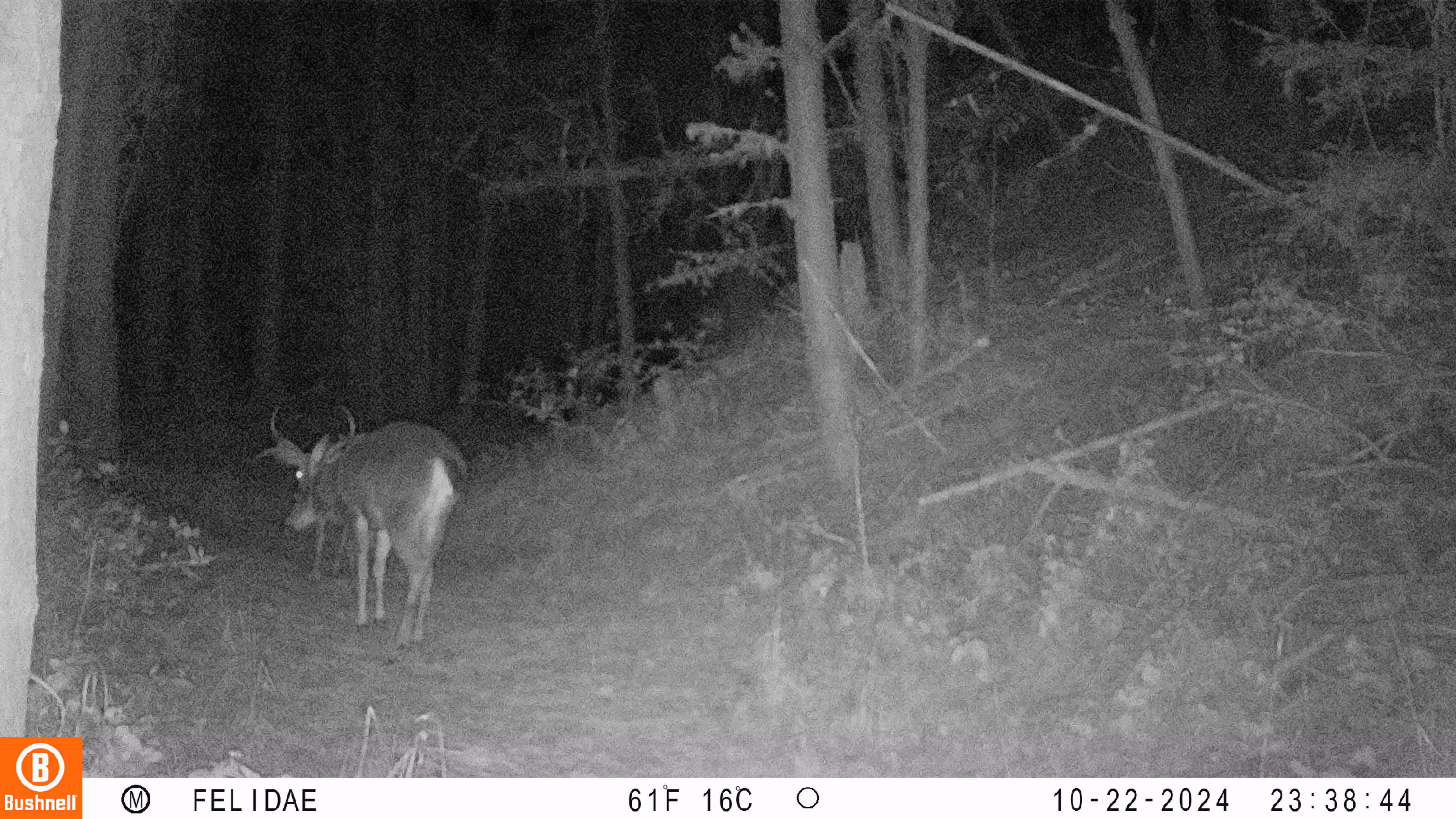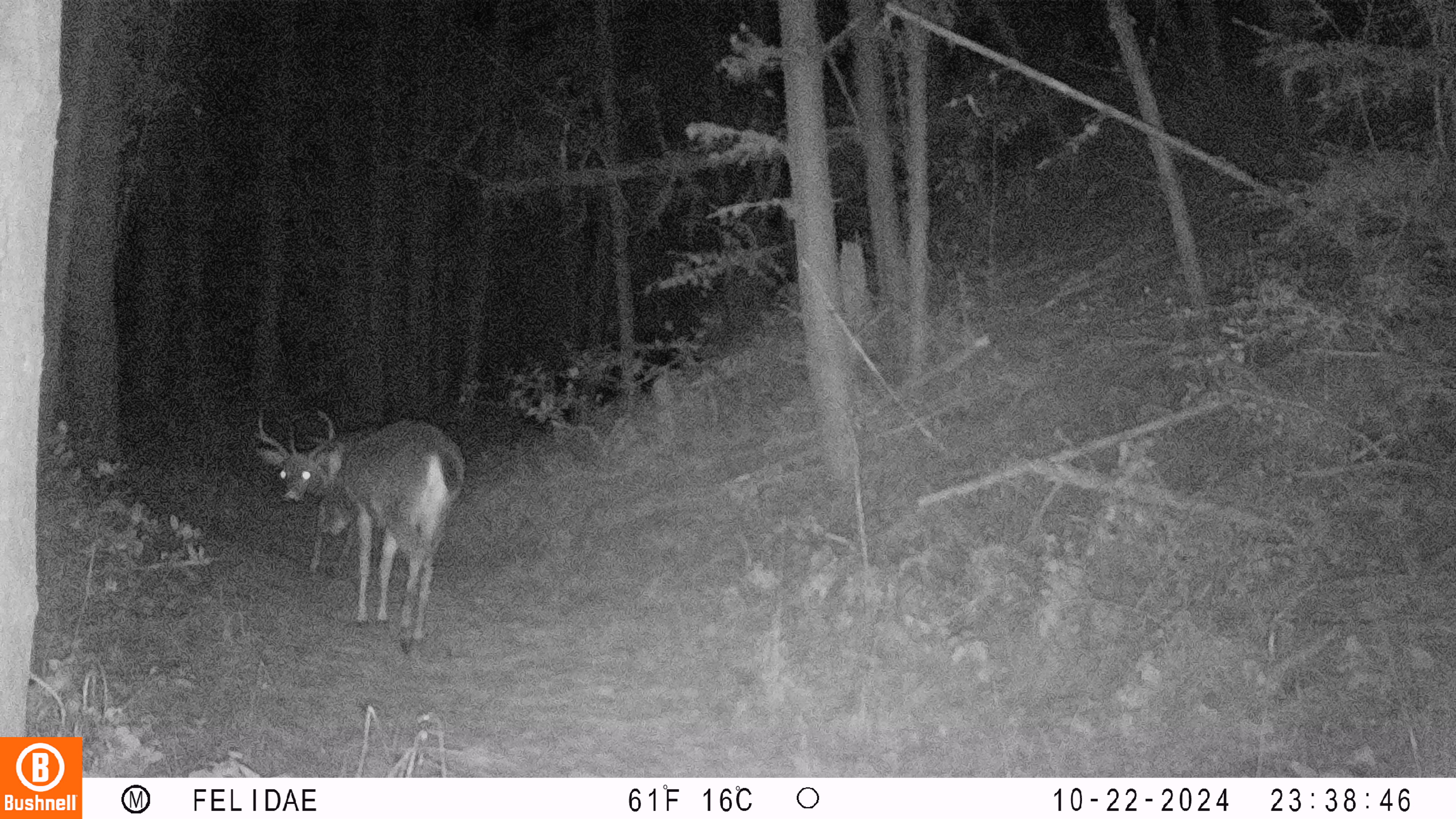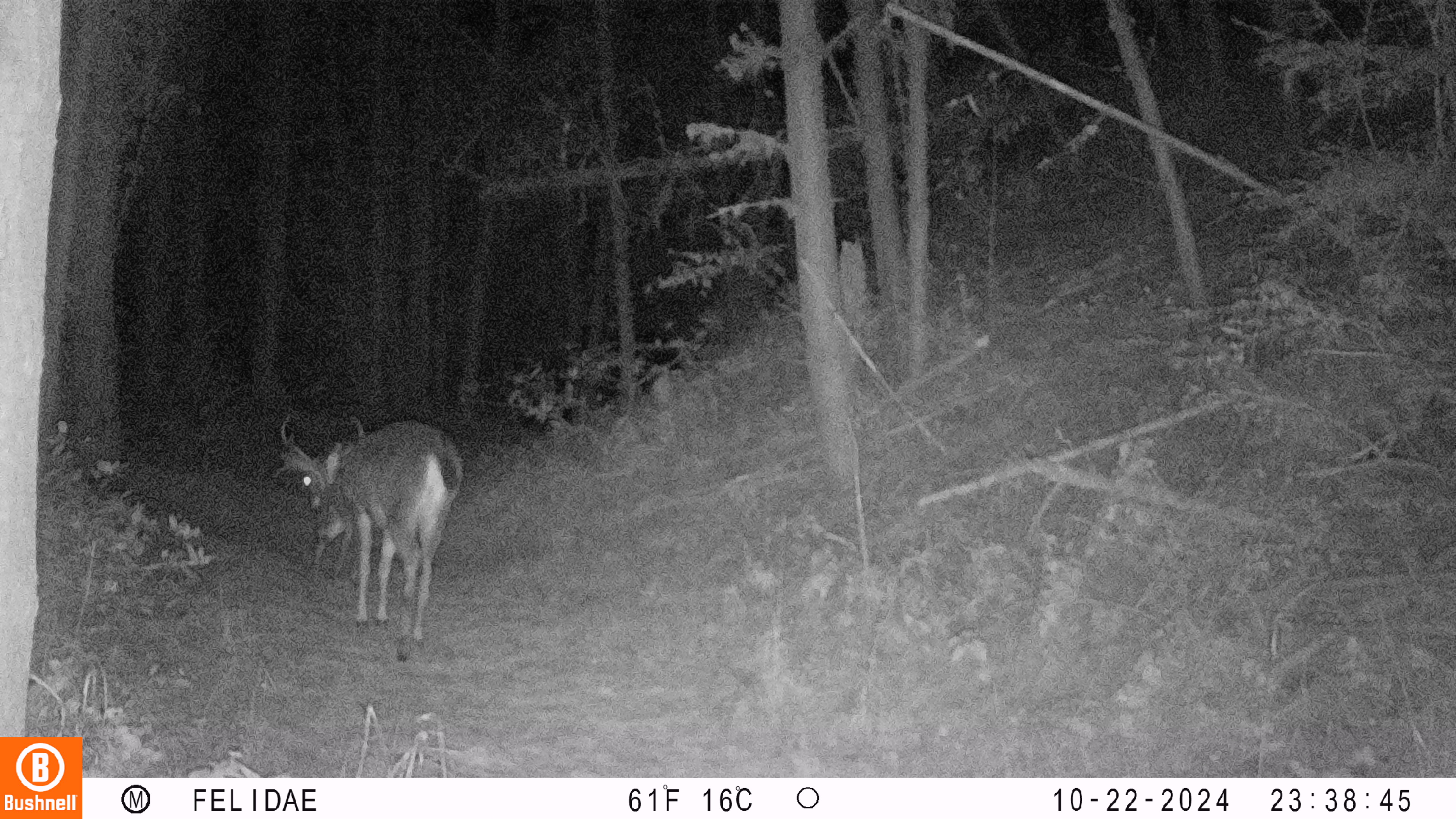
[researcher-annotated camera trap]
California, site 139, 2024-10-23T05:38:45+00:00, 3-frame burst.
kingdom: Animalia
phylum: Chordata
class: Mammalia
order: Artiodactyla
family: Cervidae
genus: Odocoileus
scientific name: Odocoileus hemionus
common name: mule deer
Mule deer (Odocoileus hemionus).